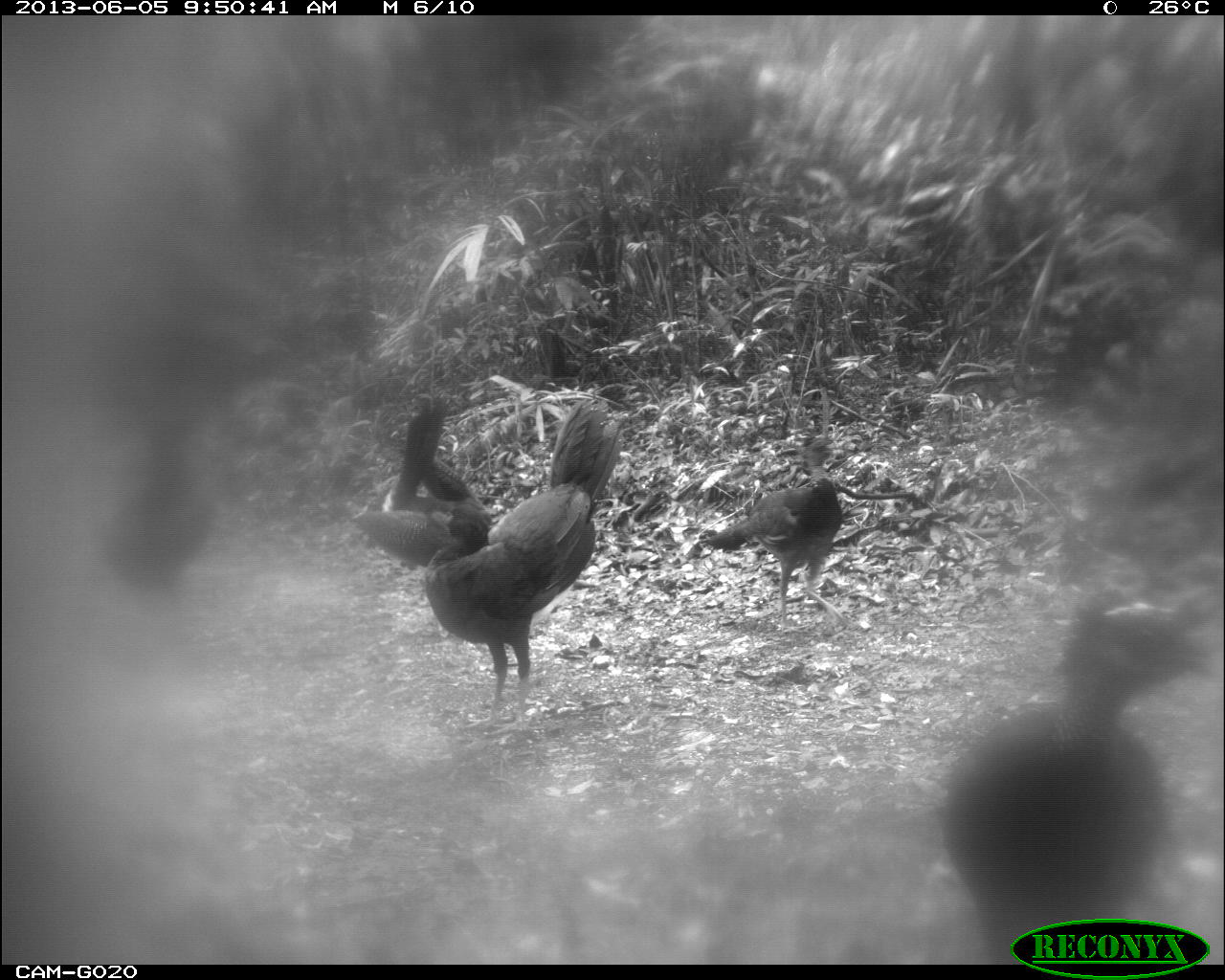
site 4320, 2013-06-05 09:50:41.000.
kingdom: Animalia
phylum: Chordata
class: Aves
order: Galliformes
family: Cracidae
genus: Crax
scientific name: Crax rubra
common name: great curassow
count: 4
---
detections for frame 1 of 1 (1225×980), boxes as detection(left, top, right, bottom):
crax rubra: detection(931, 598, 1225, 961); detection(423, 398, 622, 730); detection(696, 436, 847, 630); detection(97, 408, 235, 592); detection(348, 397, 487, 569)